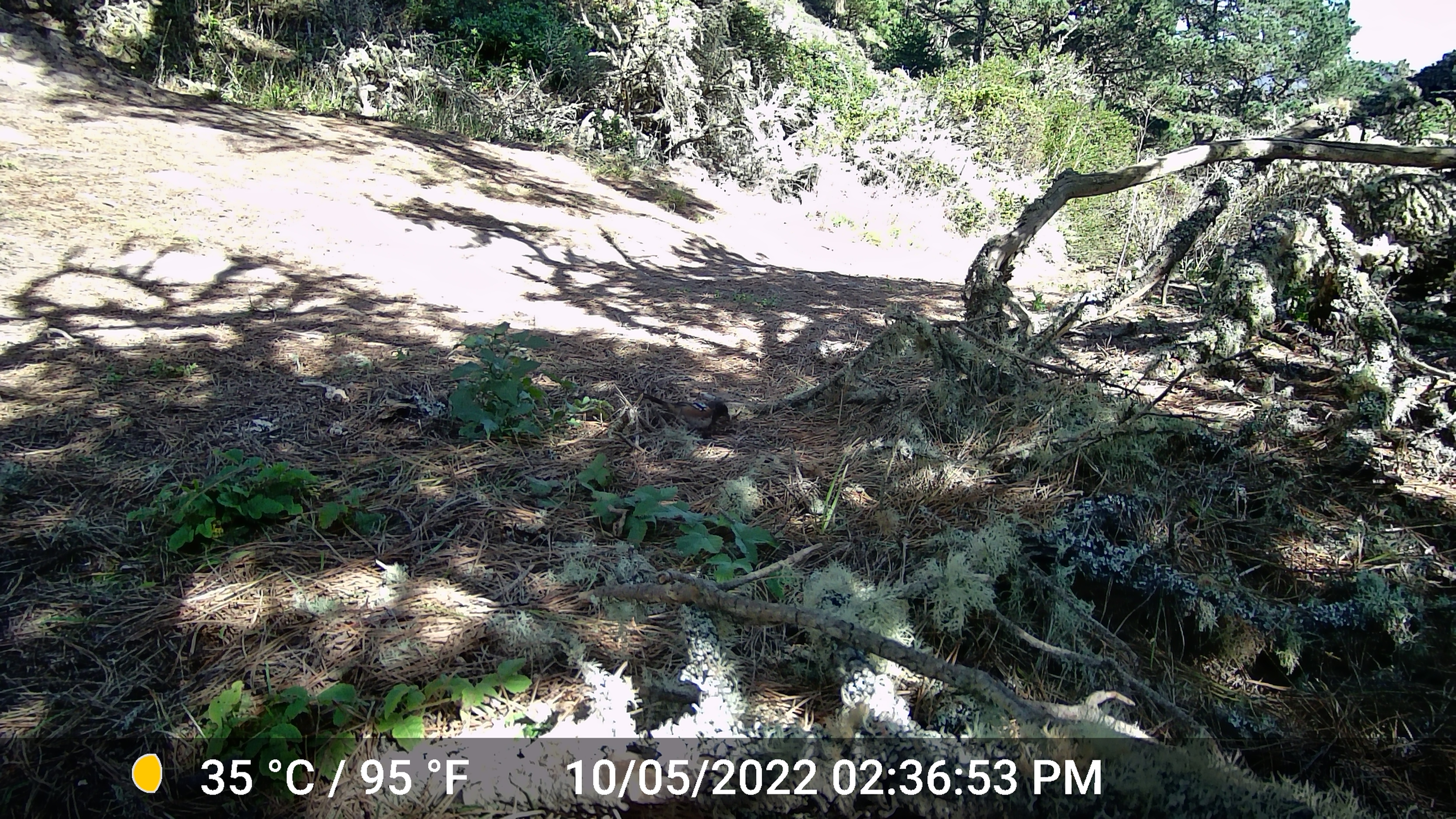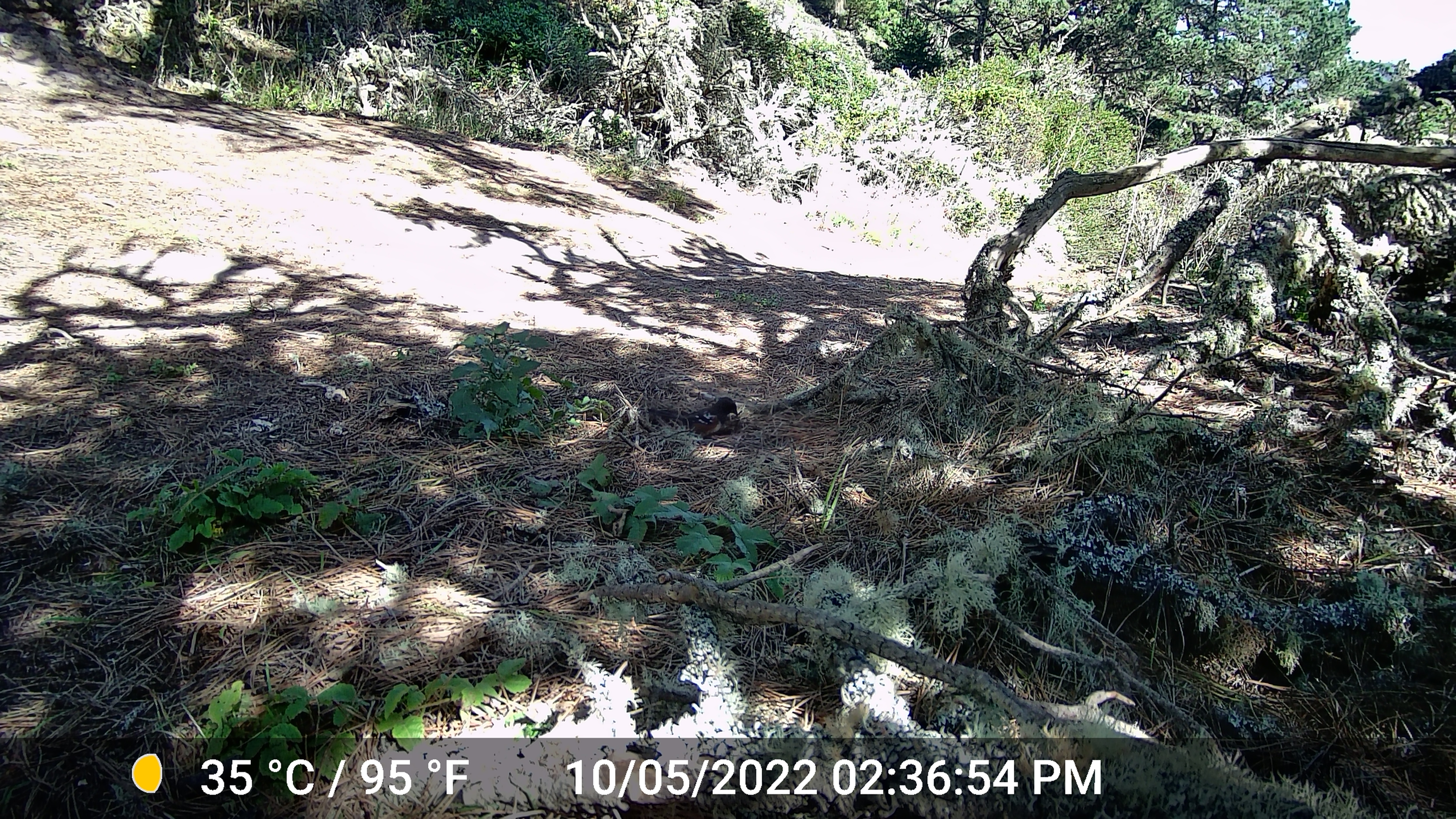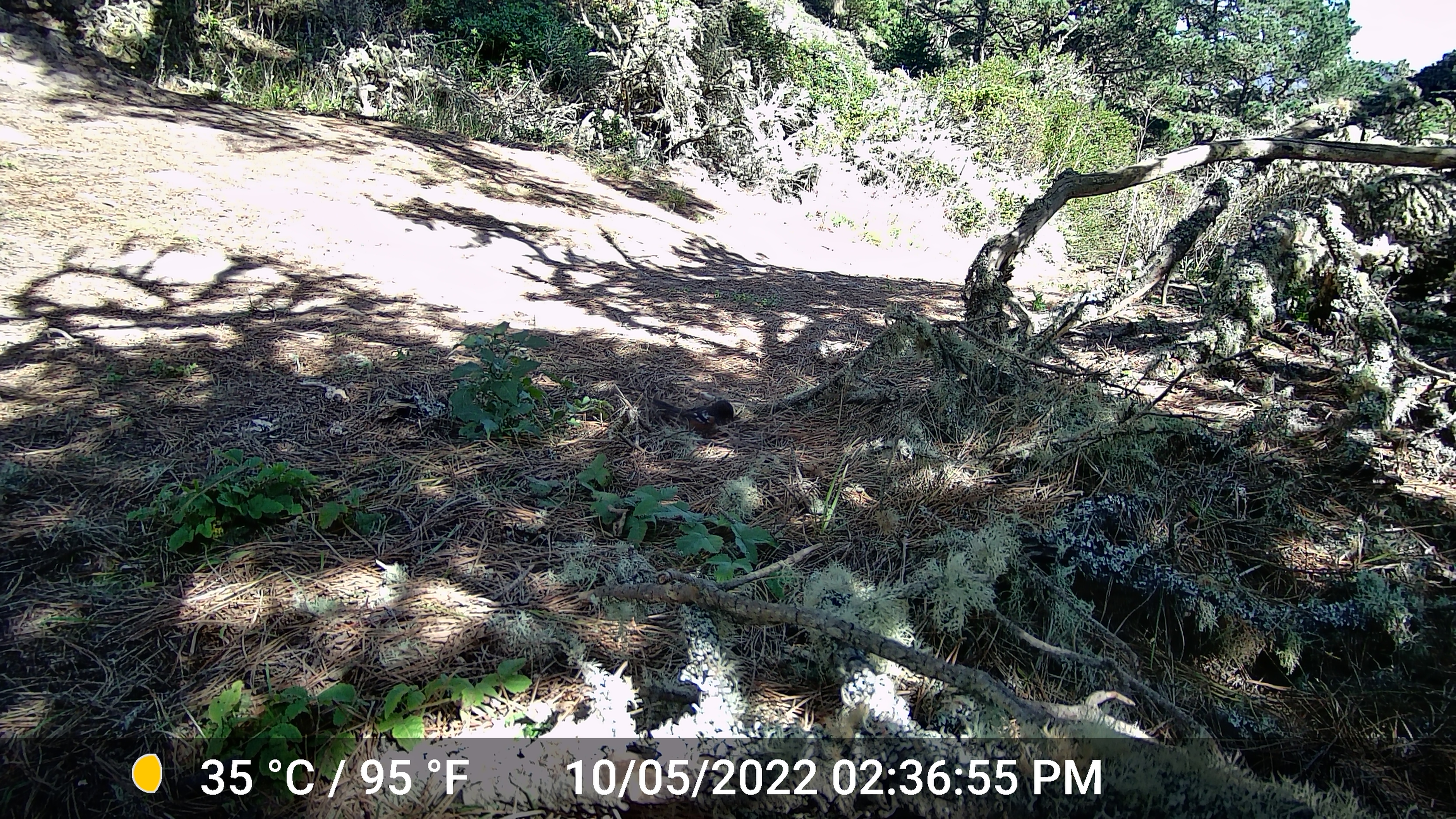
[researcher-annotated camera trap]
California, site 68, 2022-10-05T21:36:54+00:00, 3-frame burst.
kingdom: Animalia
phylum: Chordata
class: Aves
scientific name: Aves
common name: bird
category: unknown bird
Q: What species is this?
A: Unknown bird (bird) (Aves).